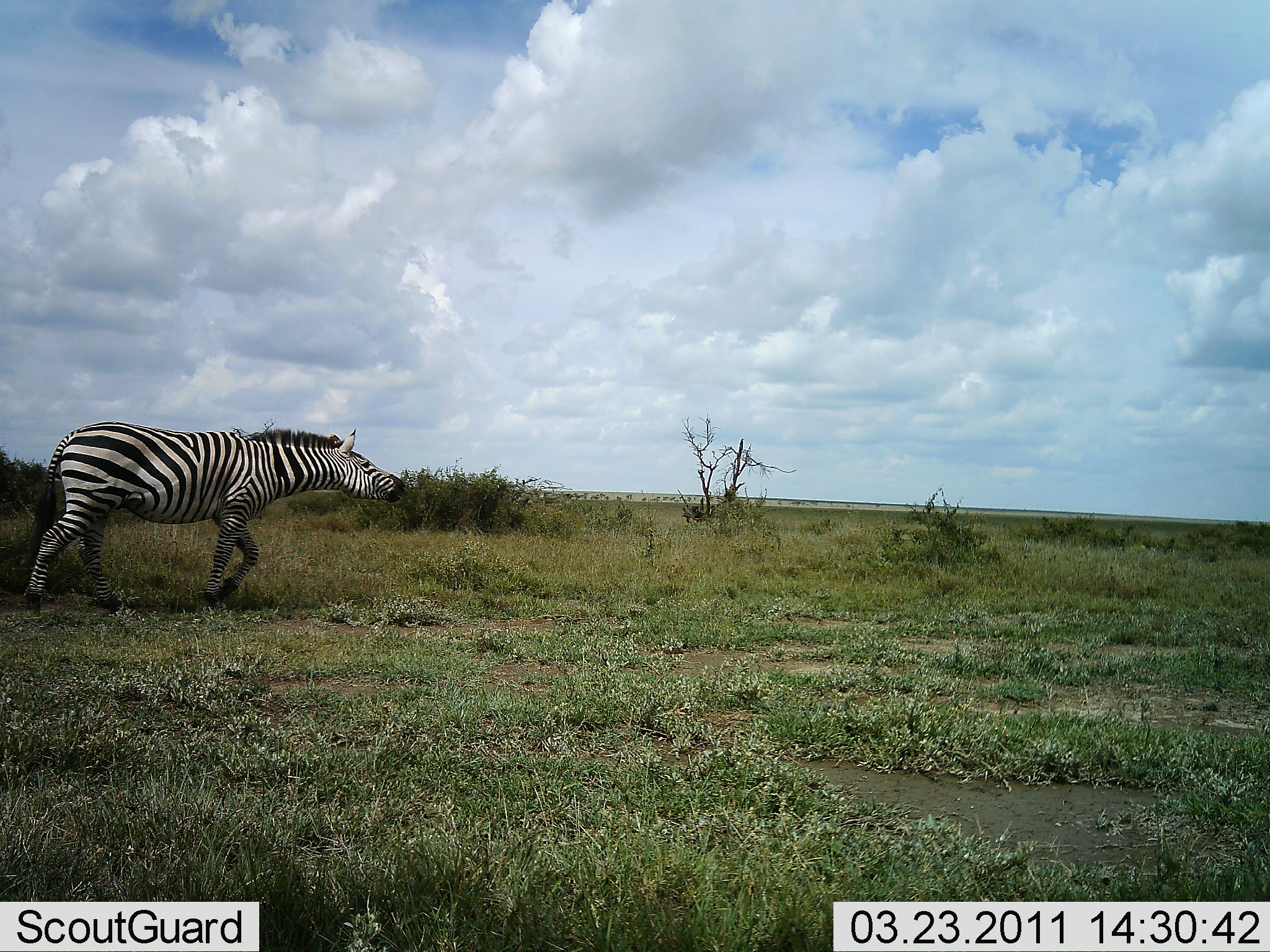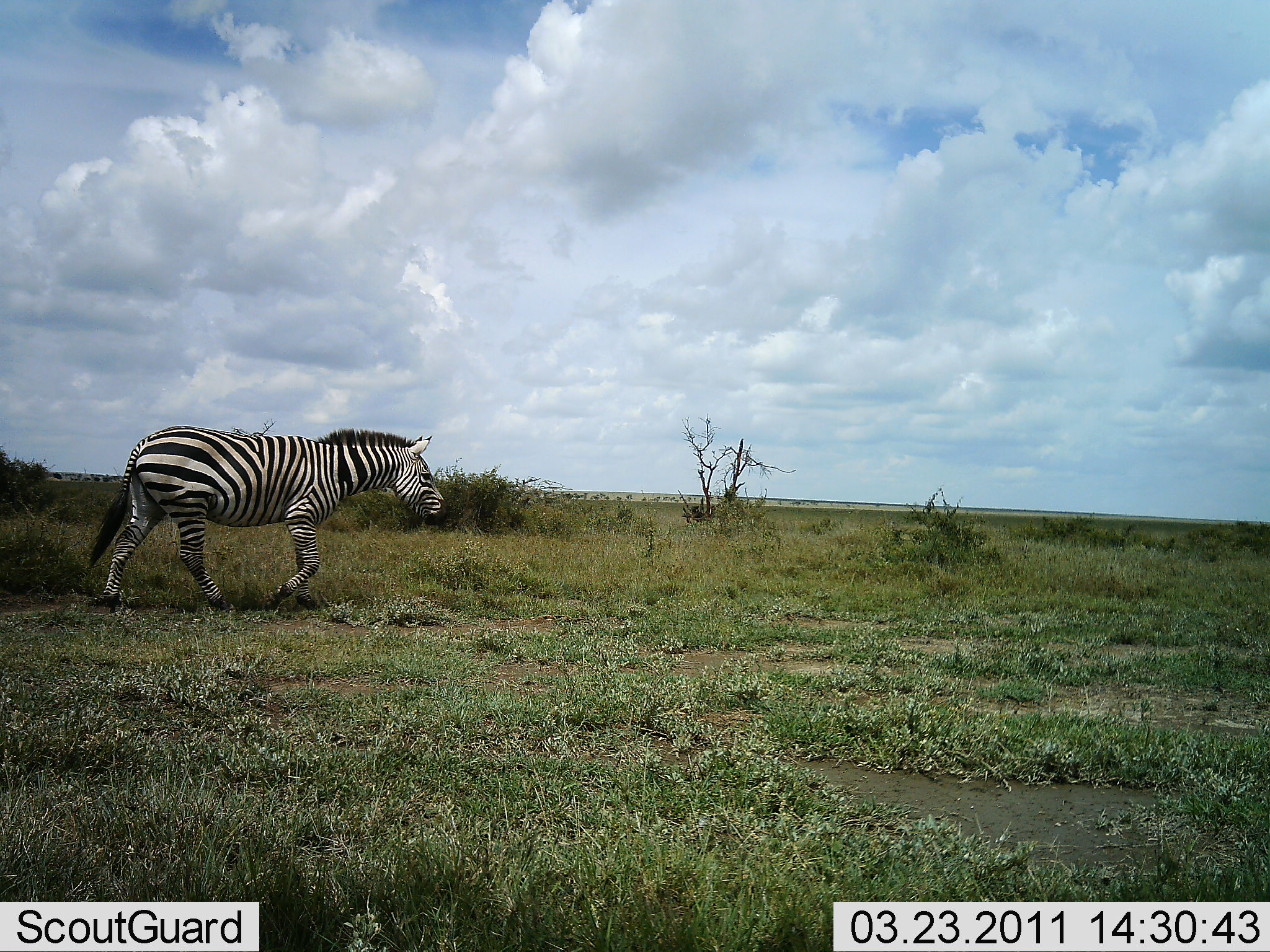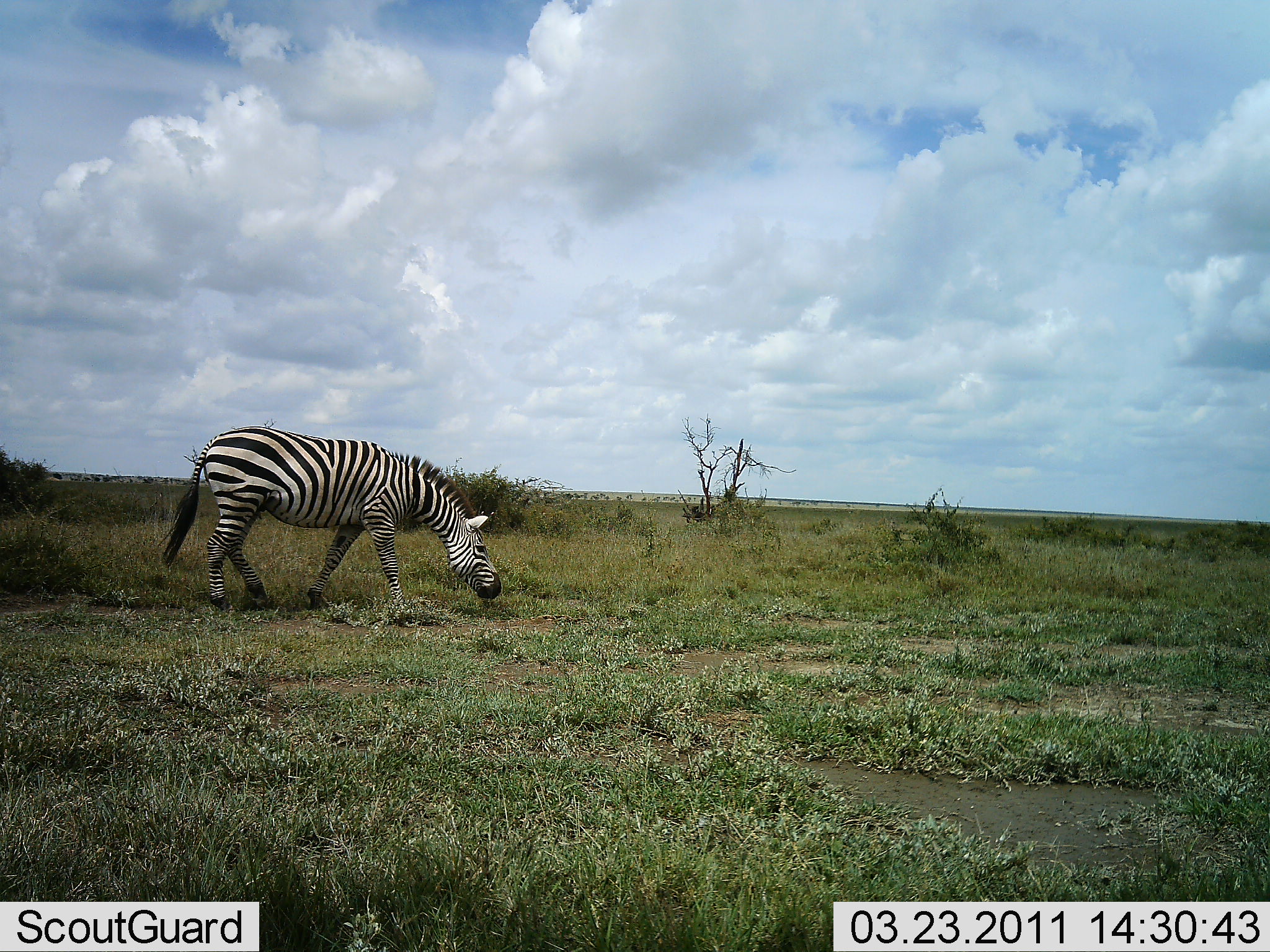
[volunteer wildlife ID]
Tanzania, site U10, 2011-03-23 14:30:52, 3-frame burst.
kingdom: Animalia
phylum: Chordata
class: Mammalia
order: Perissodactyla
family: Equidae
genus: Equus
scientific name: Equus quagga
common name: plains zebra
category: zebra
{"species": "zebra (plains zebra) (Equus quagga)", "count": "1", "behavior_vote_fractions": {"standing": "17%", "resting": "0%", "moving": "67%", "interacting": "0%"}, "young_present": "0%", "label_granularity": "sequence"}